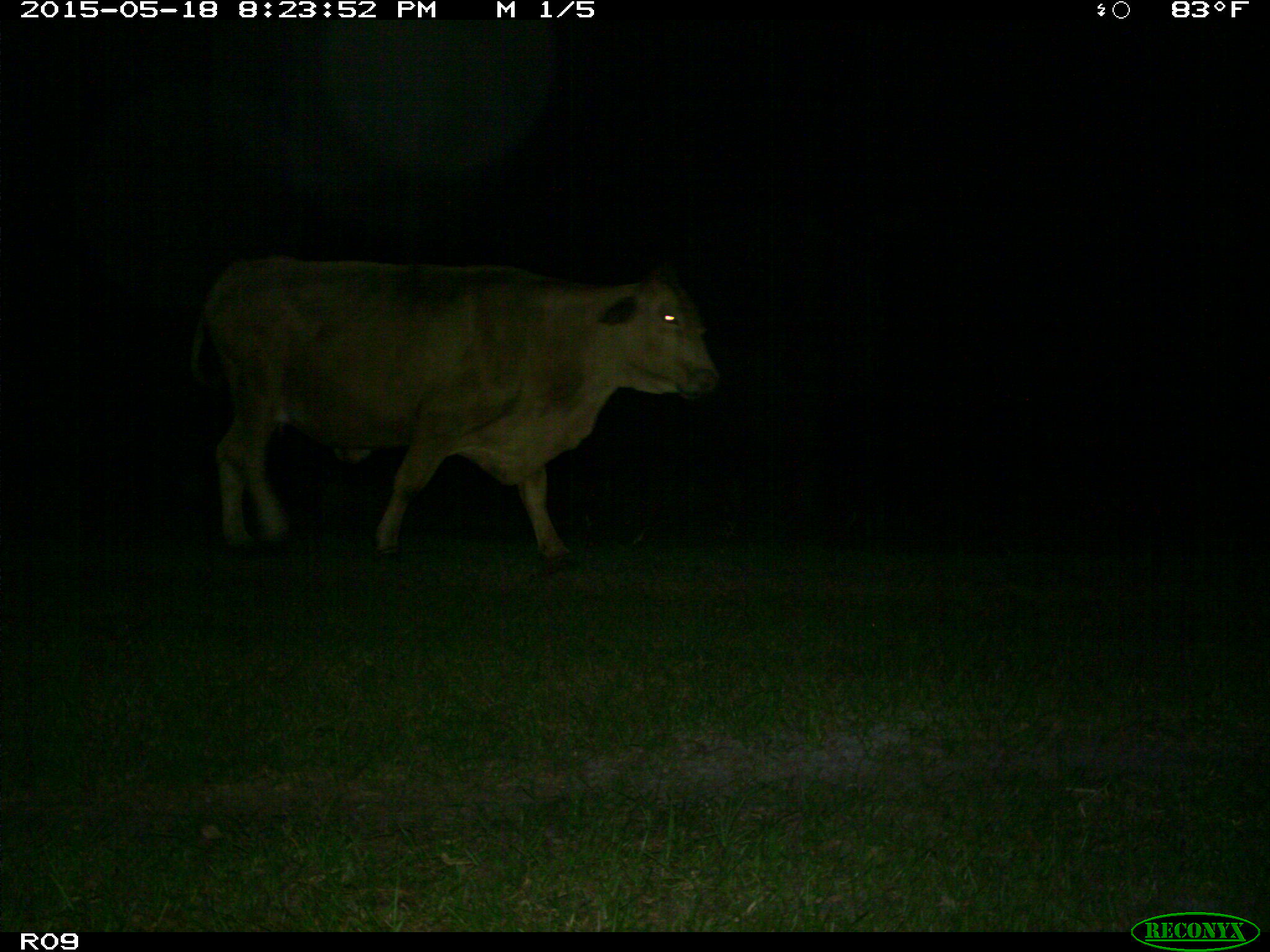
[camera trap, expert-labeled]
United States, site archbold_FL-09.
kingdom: Animalia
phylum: Chordata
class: Mammalia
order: Artiodactyla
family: Bovidae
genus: Bos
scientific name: Bos taurus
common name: domestic cow